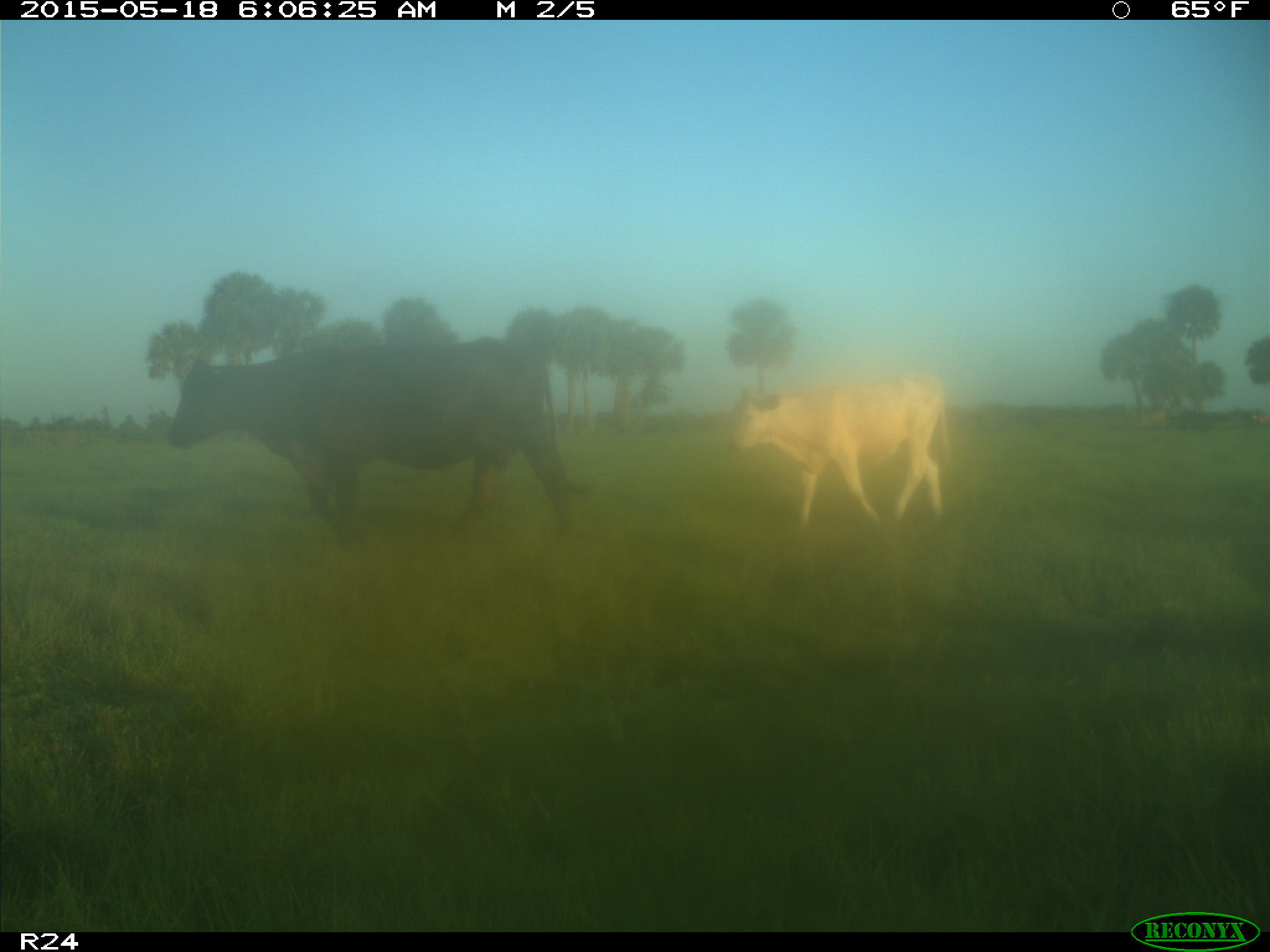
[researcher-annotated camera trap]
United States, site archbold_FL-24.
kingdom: Animalia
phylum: Chordata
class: Mammalia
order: Artiodactyla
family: Bovidae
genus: Bos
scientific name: Bos taurus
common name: domestic cow